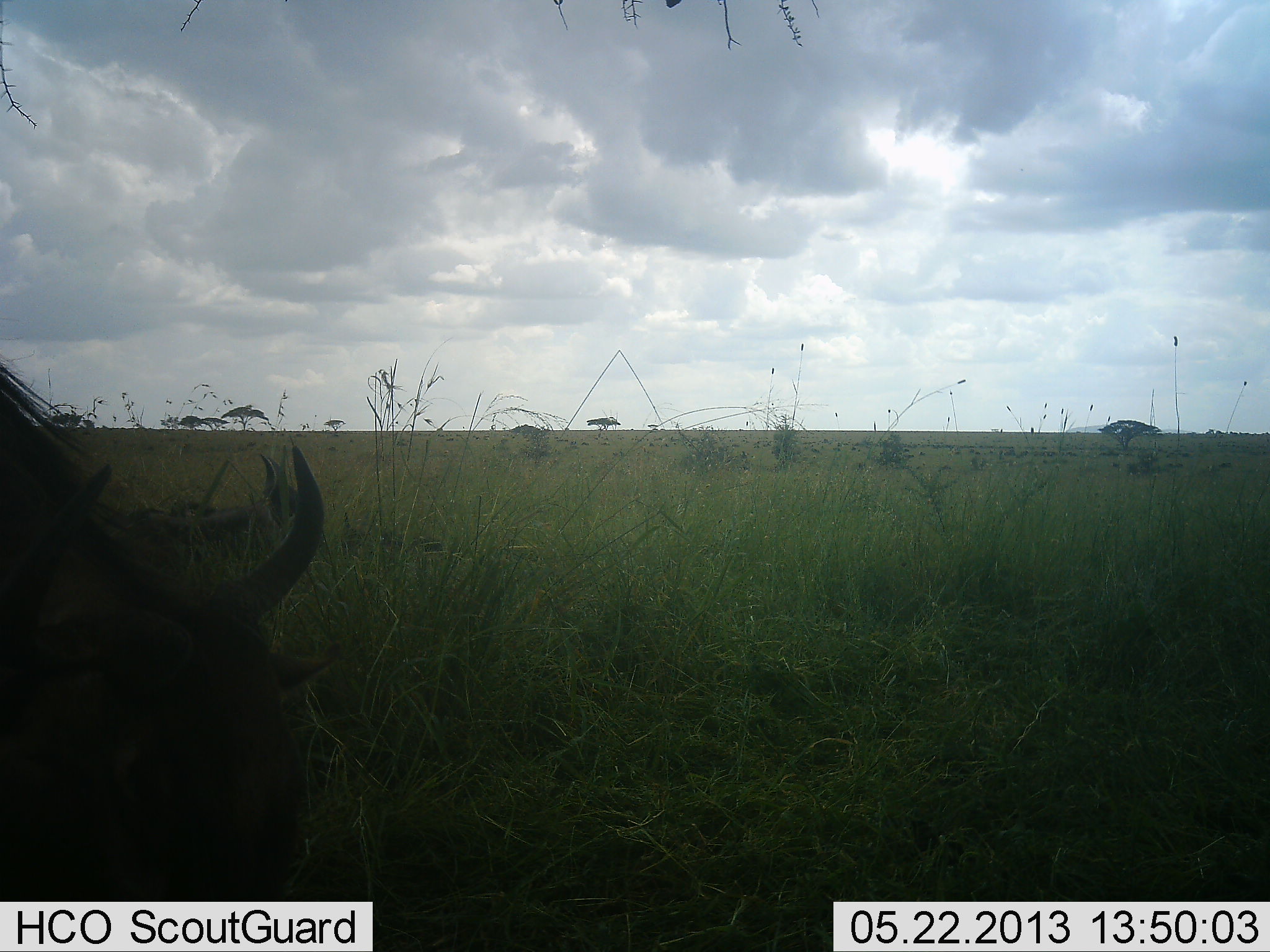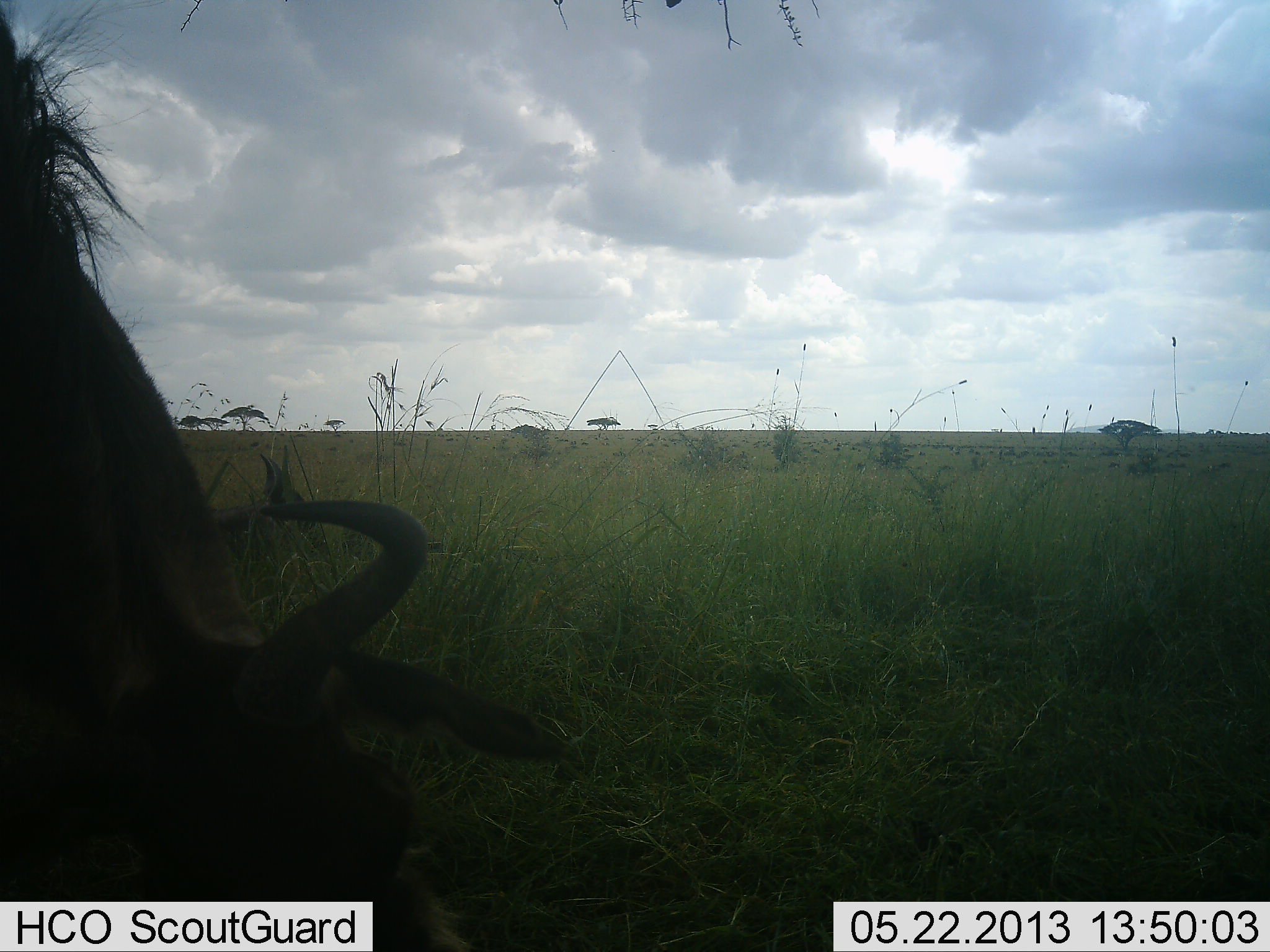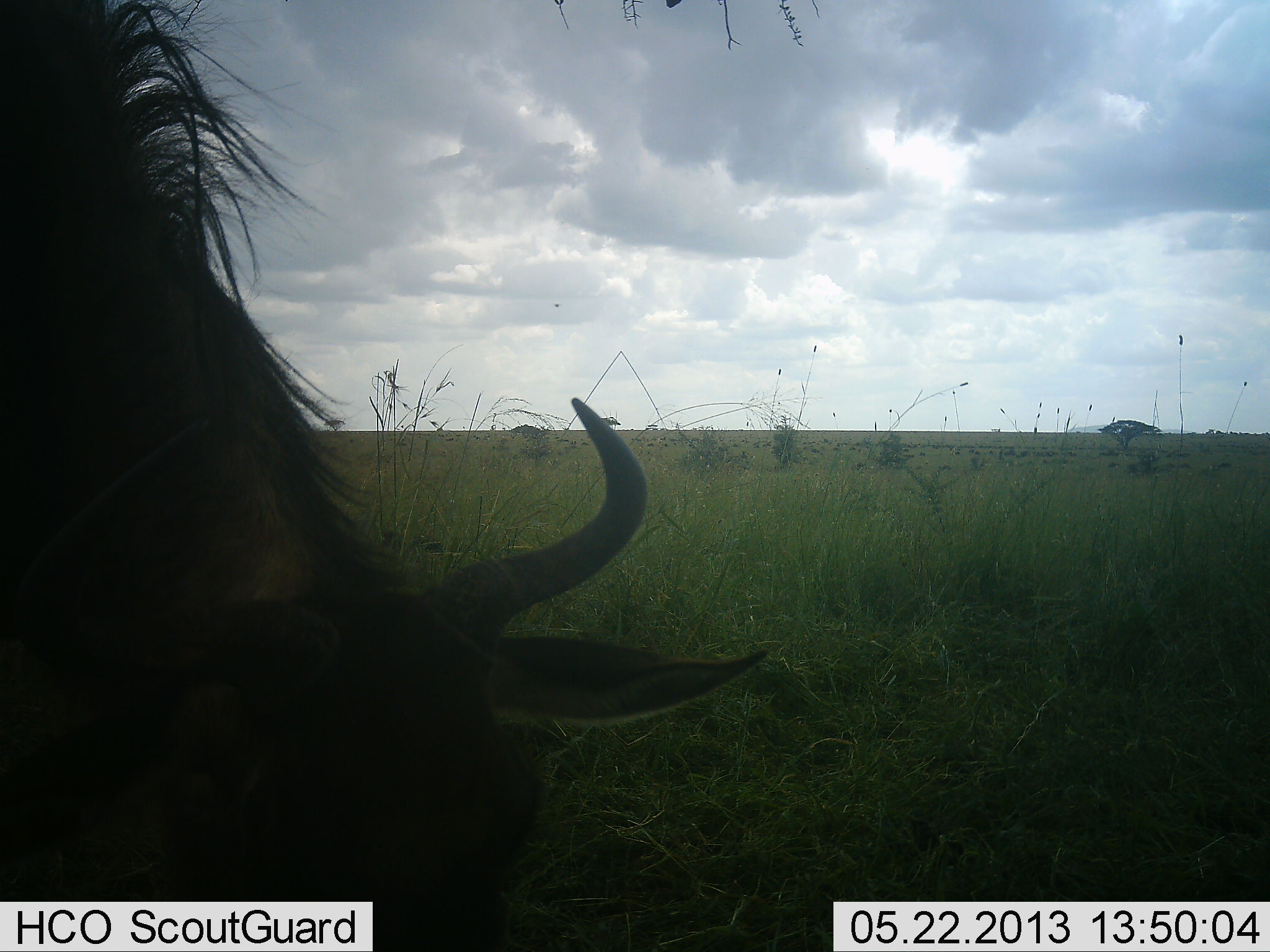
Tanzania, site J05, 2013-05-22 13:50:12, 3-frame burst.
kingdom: Animalia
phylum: Chordata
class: Mammalia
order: Artiodactyla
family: Bovidae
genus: Connochaetes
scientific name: Connochaetes taurinus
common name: blue wildebeest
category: wildebeest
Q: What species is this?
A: Wildebeest (blue wildebeest) (Connochaetes taurinus).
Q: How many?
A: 1.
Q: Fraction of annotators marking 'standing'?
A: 18%.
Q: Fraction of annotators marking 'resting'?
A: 6%.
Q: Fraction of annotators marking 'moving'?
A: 53%.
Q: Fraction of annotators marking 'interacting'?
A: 0%.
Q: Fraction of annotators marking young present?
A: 0%.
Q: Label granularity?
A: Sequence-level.